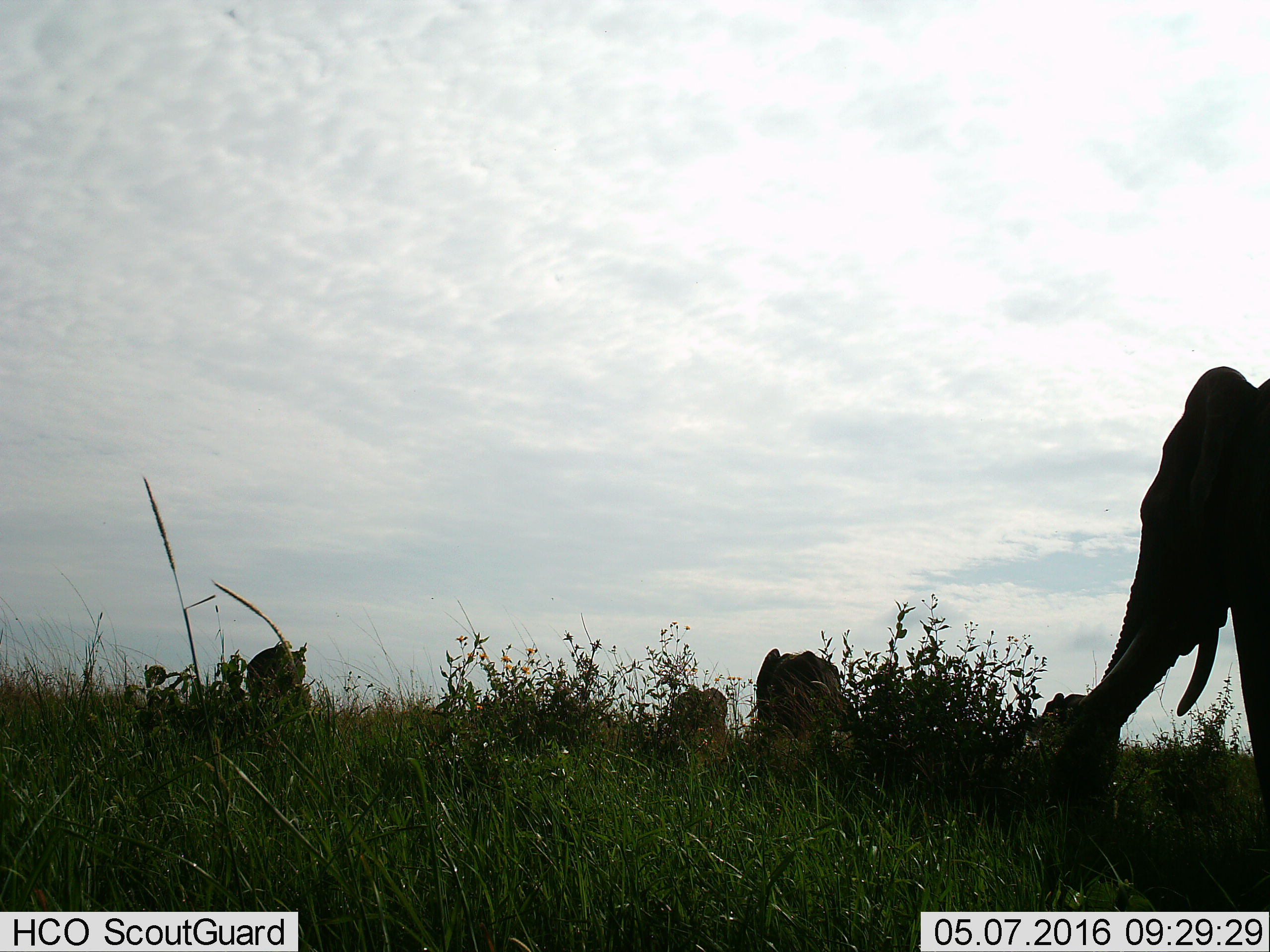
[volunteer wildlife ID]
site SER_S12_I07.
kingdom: Animalia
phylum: Chordata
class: Mammalia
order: Proboscidea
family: Elephantidae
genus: Loxodonta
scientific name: Loxodonta africana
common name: african bush elephant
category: elephant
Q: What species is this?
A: Elephant (african bush elephant) (Loxodonta africana).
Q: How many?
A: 4.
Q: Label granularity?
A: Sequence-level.